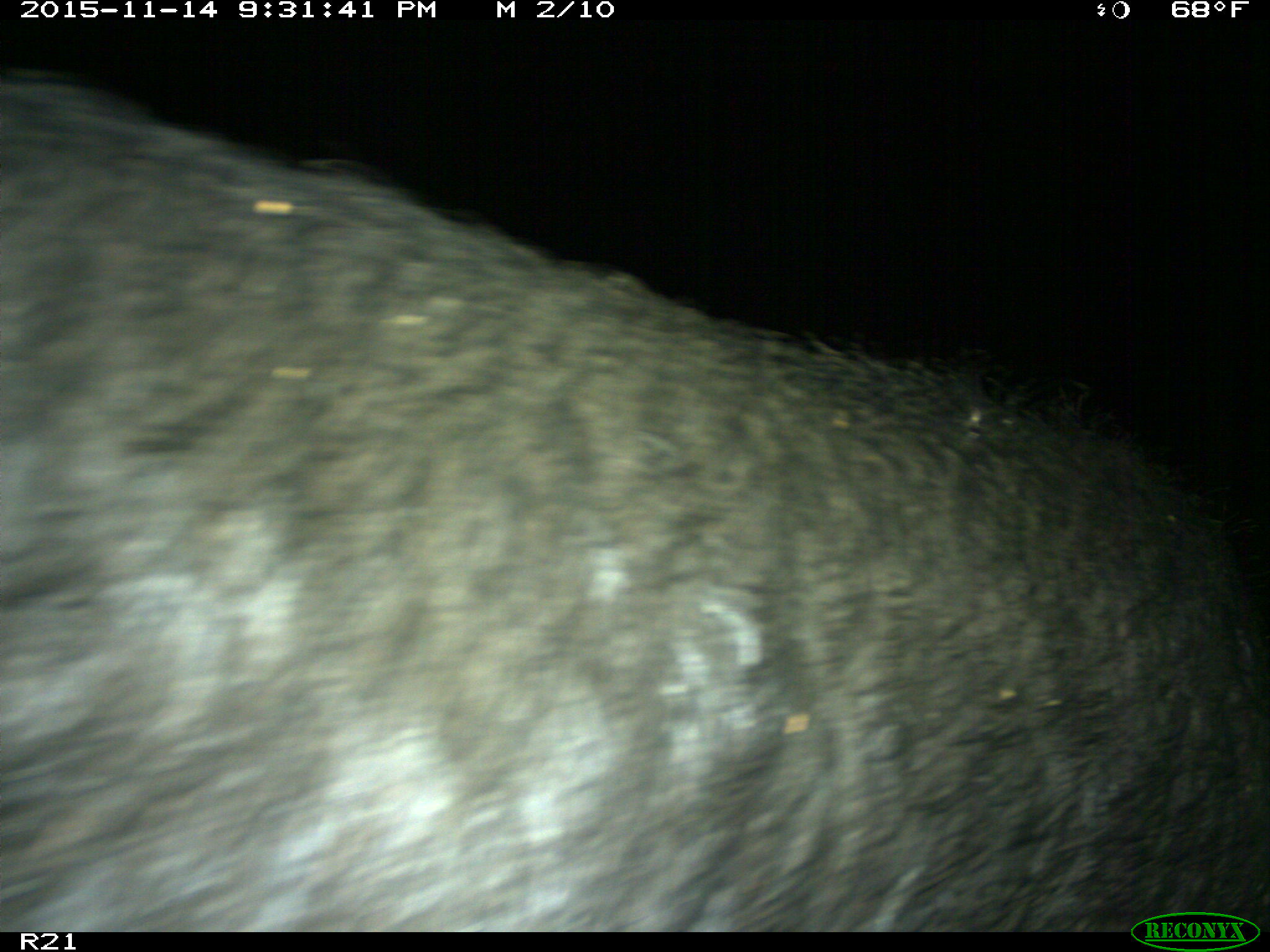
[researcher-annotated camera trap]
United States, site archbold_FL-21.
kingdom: Animalia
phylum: Chordata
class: Mammalia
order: Artiodactyla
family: Suidae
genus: Sus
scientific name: Sus scrofa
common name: wild boar